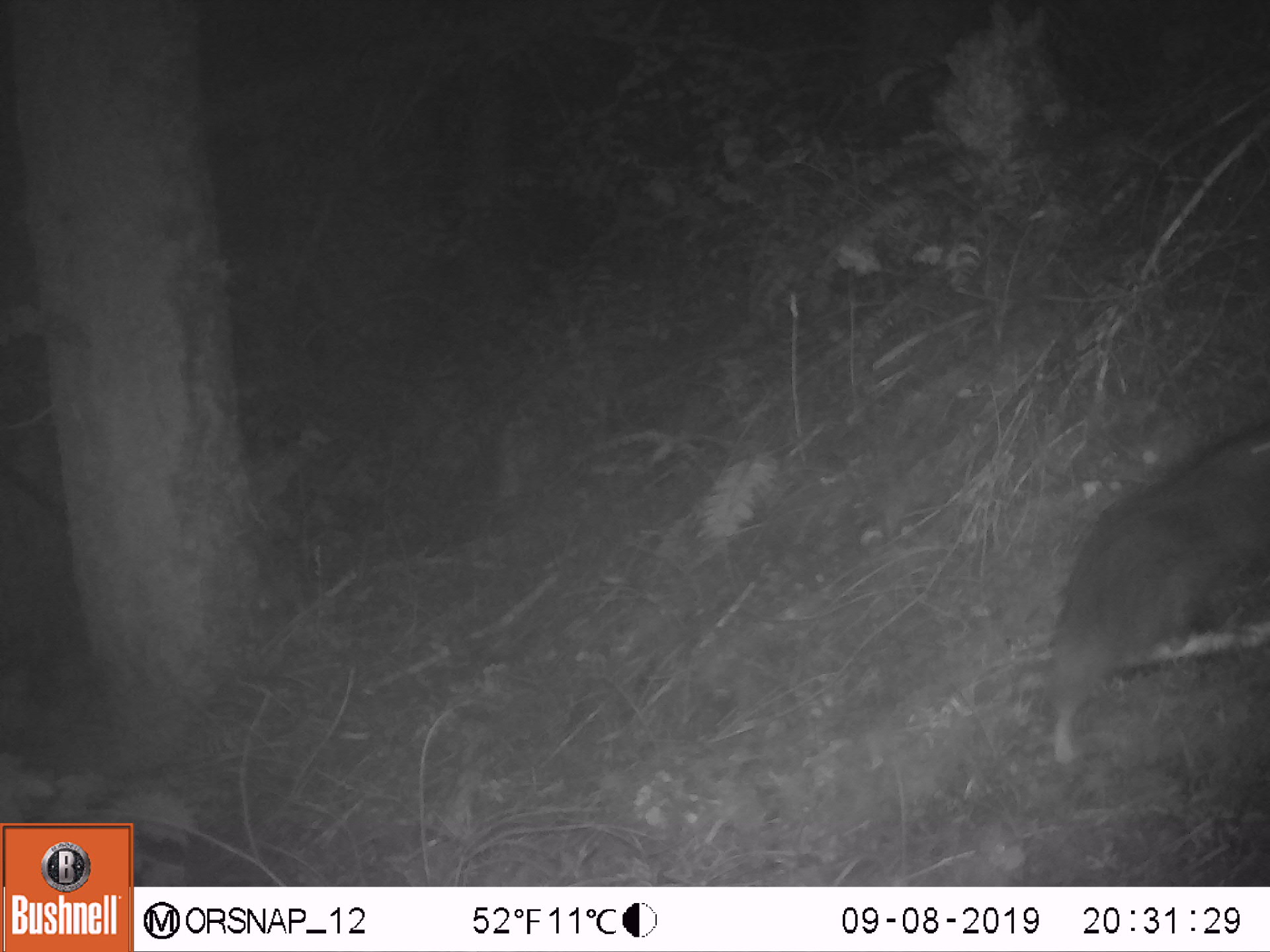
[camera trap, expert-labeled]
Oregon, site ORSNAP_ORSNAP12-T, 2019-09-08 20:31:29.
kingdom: Animalia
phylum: Chordata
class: Mammalia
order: Rodentia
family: Aplodontiidae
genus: Aplodontia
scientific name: Aplodontia rufa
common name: mountain beaver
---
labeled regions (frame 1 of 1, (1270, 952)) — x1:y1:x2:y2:
mountain beaver: 1034:418:1265:751